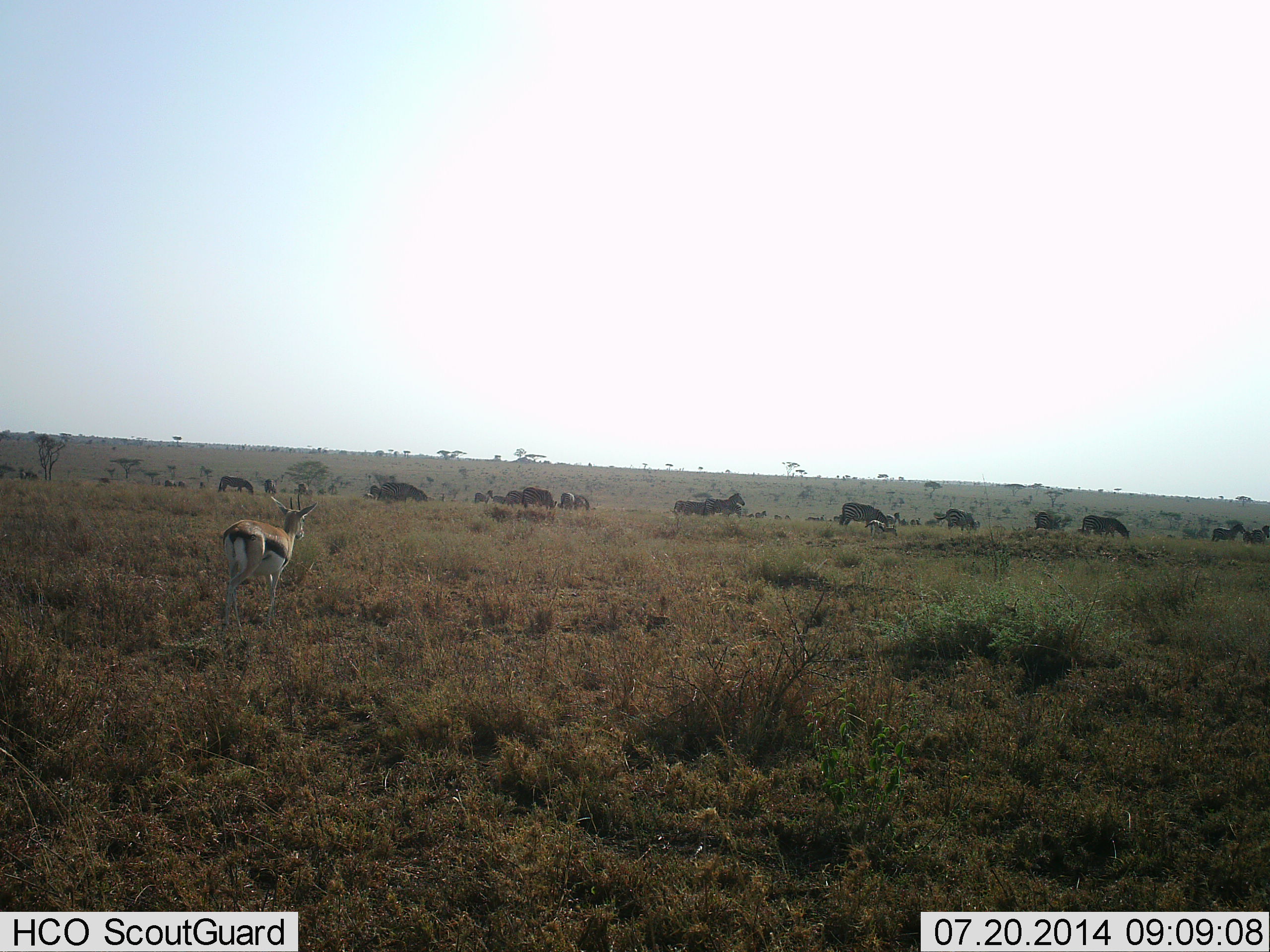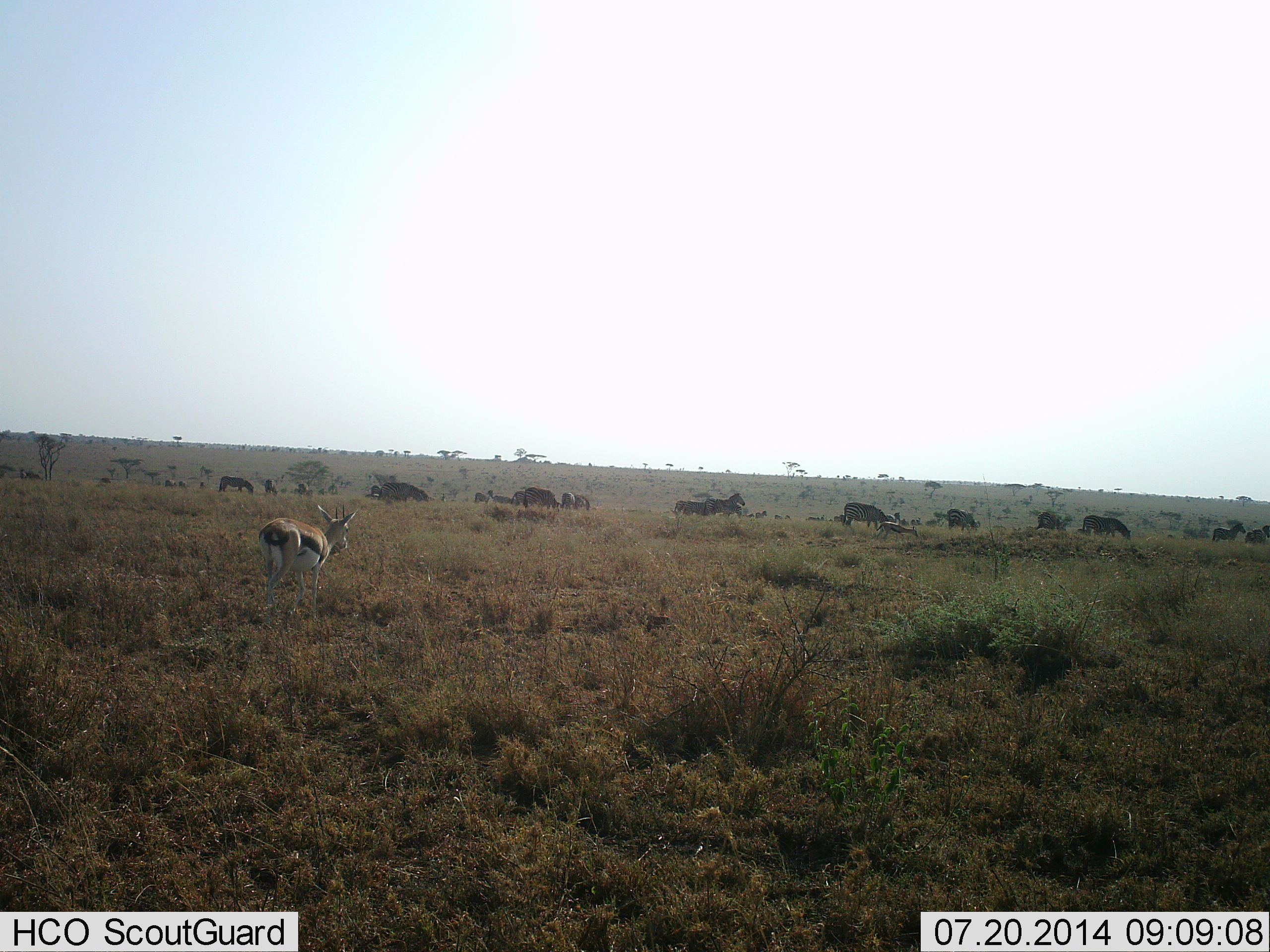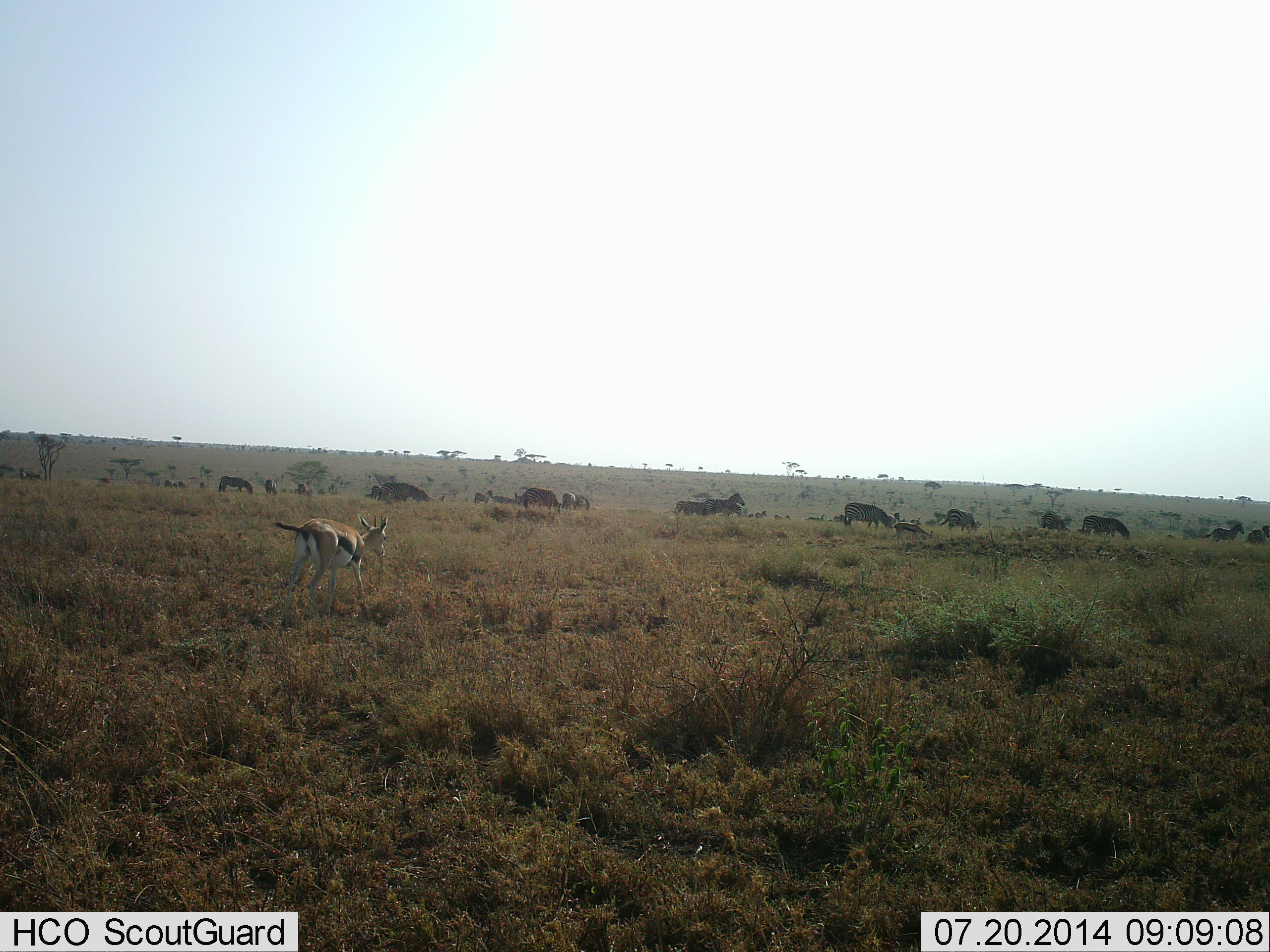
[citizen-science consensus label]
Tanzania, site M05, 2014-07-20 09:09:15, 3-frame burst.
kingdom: Animalia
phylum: Chordata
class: Mammalia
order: Artiodactyla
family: Bovidae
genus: Eudorcas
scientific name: Eudorcas thomsonii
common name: thomson's gazelle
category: gazellethomsons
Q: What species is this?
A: Gazellethomsons (thomson's gazelle) (Eudorcas thomsonii).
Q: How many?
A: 2.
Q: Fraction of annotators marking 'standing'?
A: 29%.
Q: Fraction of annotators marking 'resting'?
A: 14%.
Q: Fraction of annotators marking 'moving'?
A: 86%.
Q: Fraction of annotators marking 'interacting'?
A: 14%.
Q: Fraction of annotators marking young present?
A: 21%.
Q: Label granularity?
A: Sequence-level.